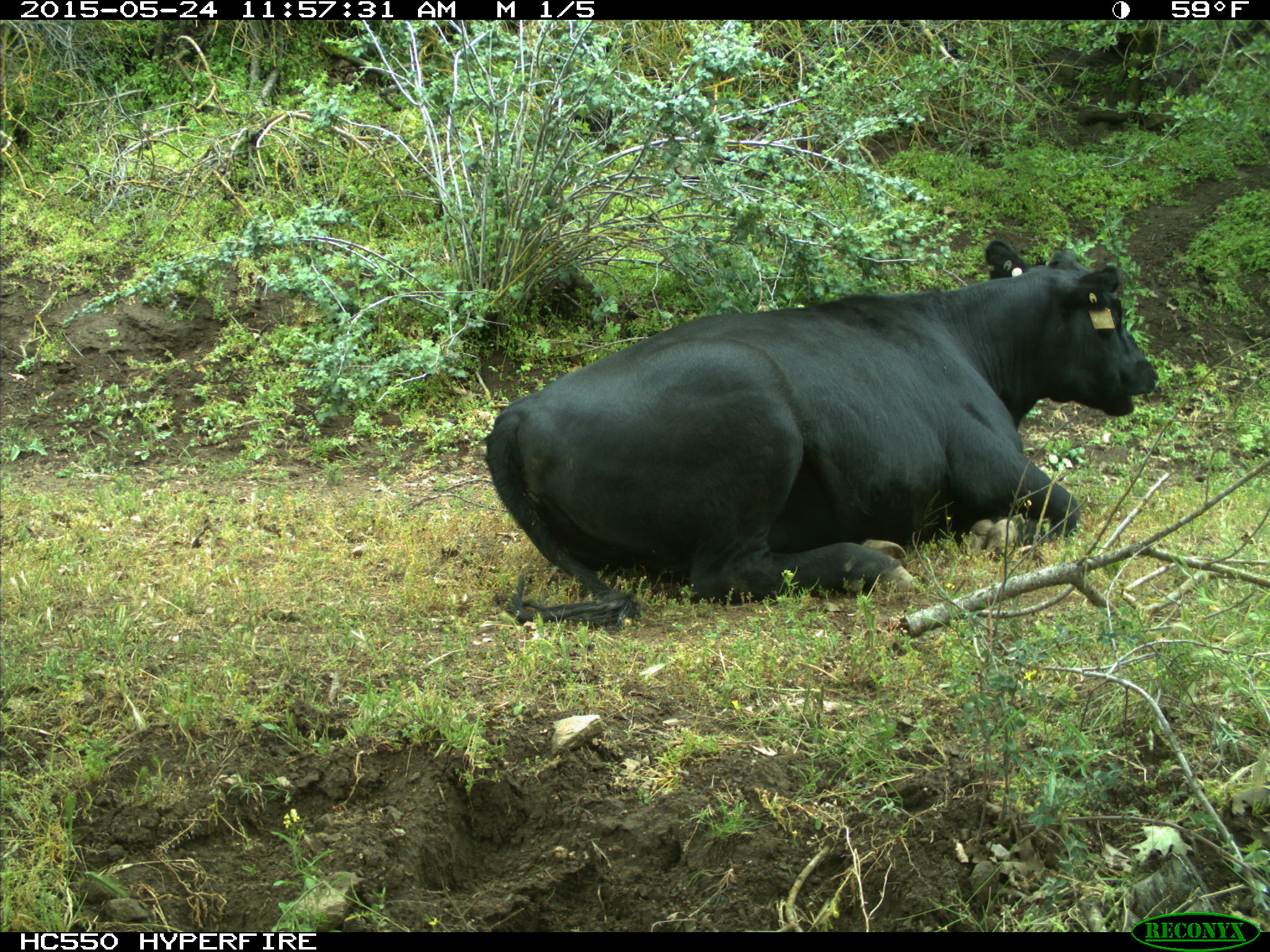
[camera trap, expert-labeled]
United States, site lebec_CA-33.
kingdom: Animalia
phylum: Chordata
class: Mammalia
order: Artiodactyla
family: Bovidae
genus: Bos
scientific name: Bos taurus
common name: domestic cow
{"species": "Bos taurus (domestic cow)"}